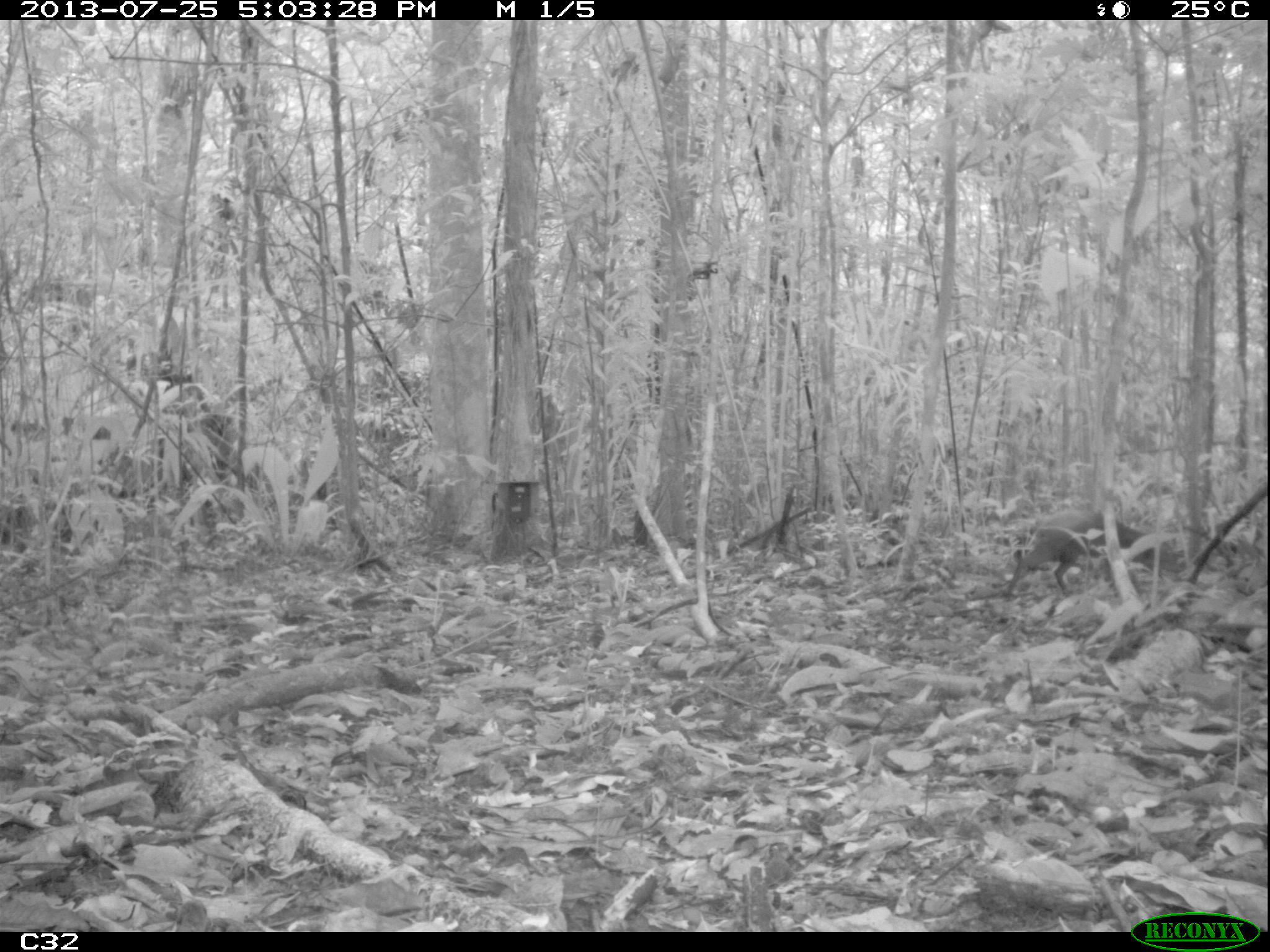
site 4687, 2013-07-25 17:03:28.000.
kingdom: Animalia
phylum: Chordata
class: Mammalia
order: Rodentia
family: Dasyproctidae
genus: Dasyprocta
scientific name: Dasyprocta leporina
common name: red-rumped agouti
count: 1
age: adult